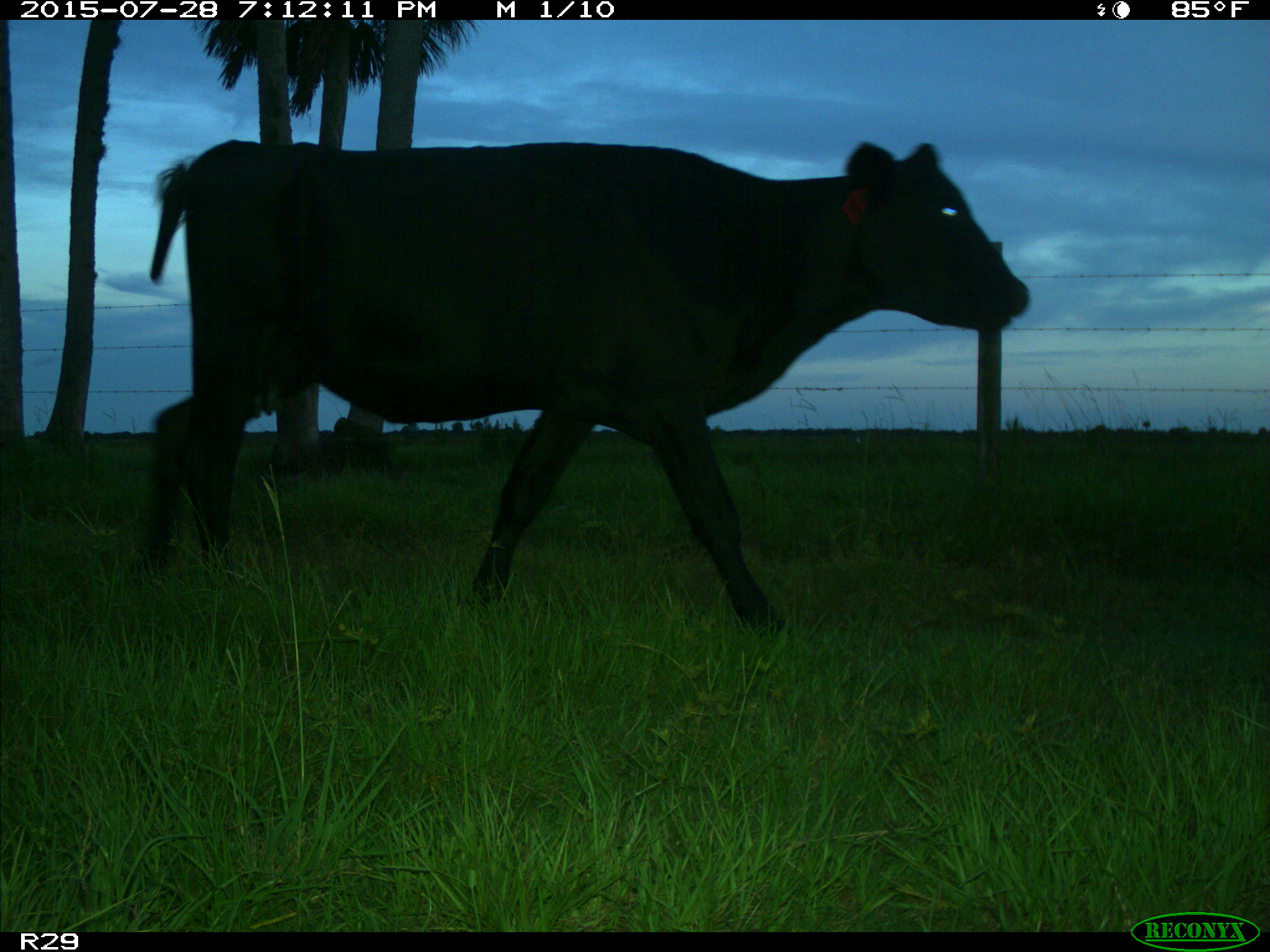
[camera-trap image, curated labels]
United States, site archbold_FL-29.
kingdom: Animalia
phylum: Chordata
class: Mammalia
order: Artiodactyla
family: Bovidae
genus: Bos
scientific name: Bos taurus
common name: domestic cow